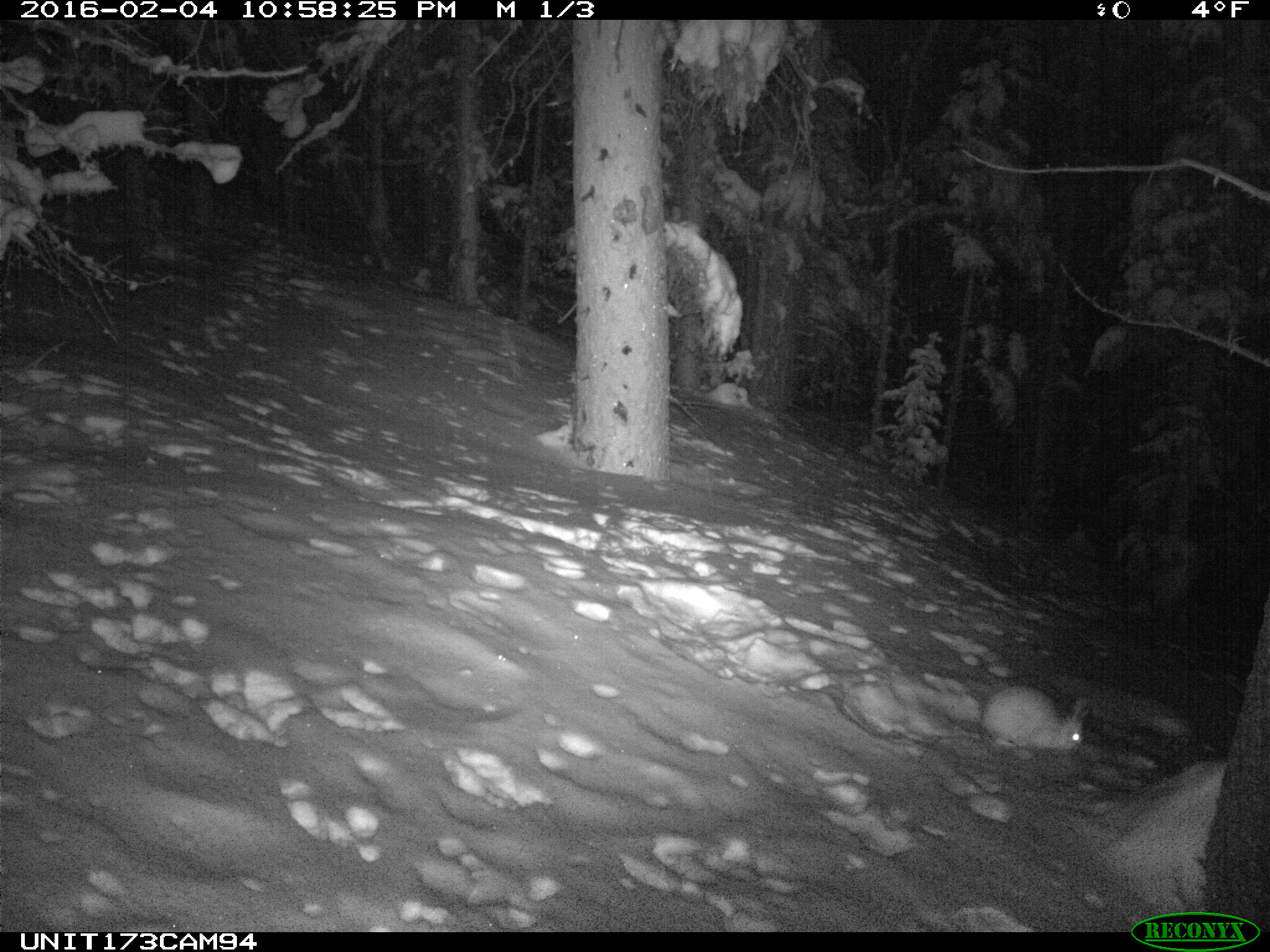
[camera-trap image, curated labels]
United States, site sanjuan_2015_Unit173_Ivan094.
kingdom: Animalia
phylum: Chordata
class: Mammalia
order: Lagomorpha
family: Leporidae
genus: Lepus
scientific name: Lepus americanus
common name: snowshoe hare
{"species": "Lepus americanus (snowshoe hare)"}